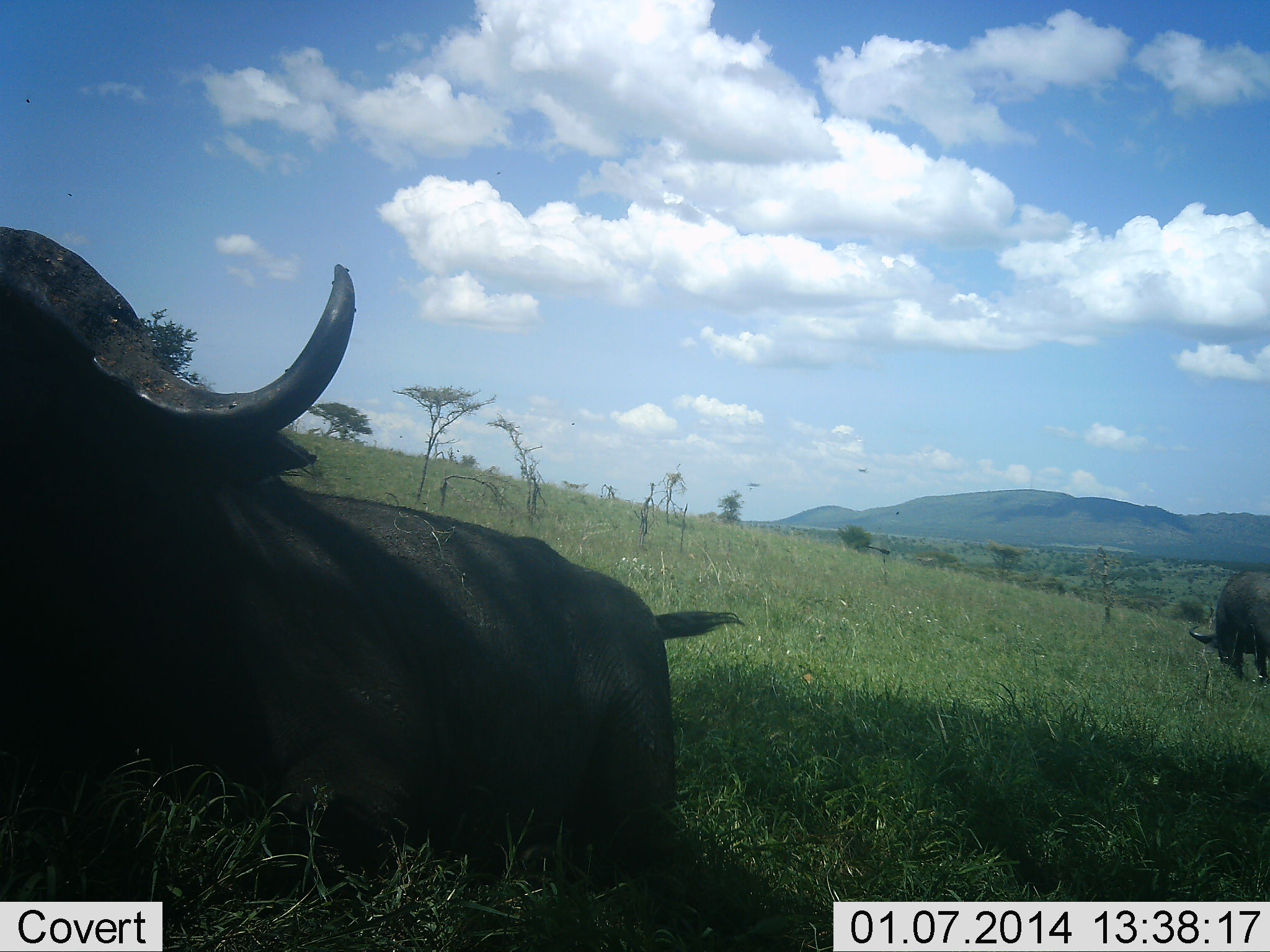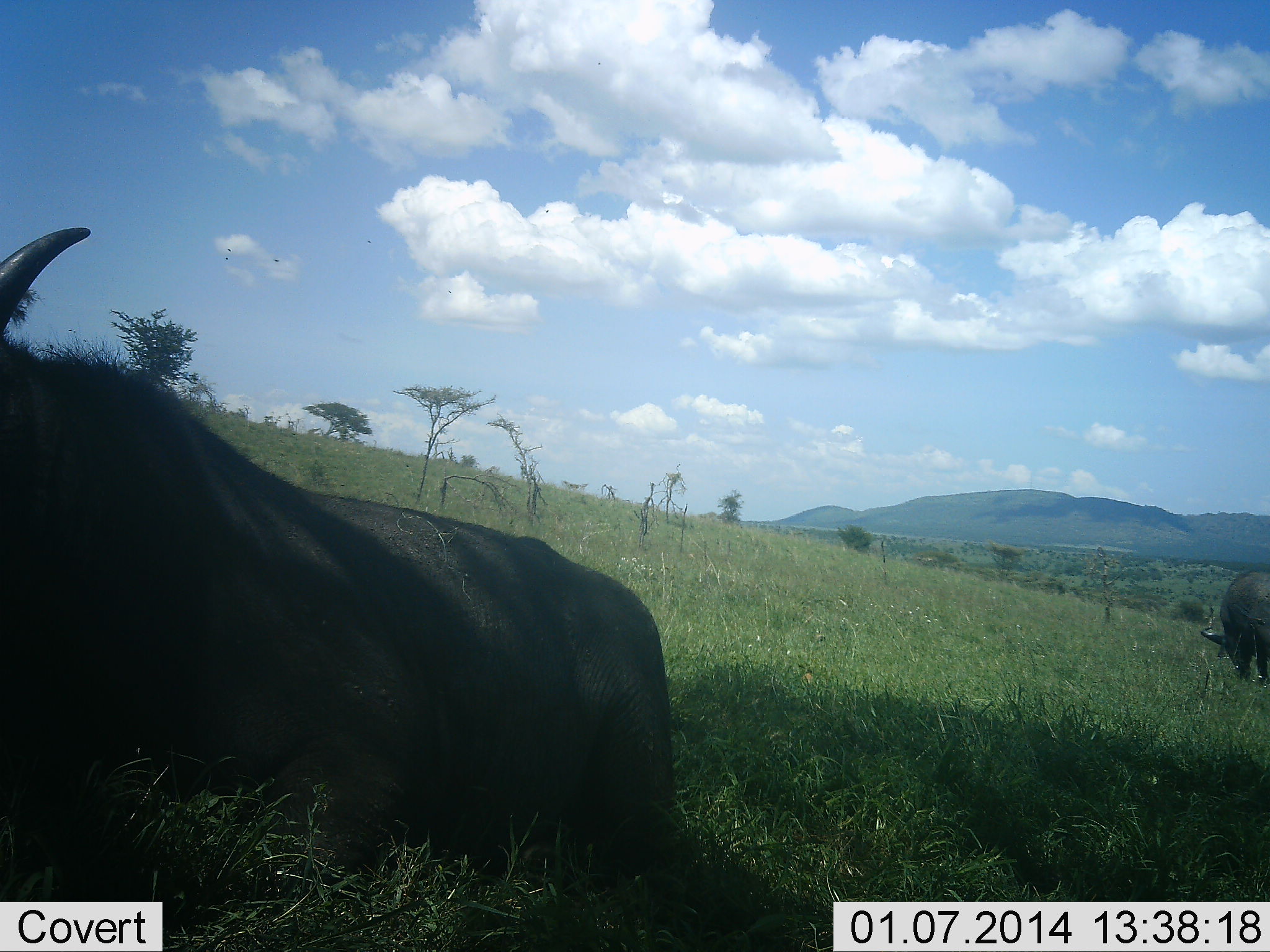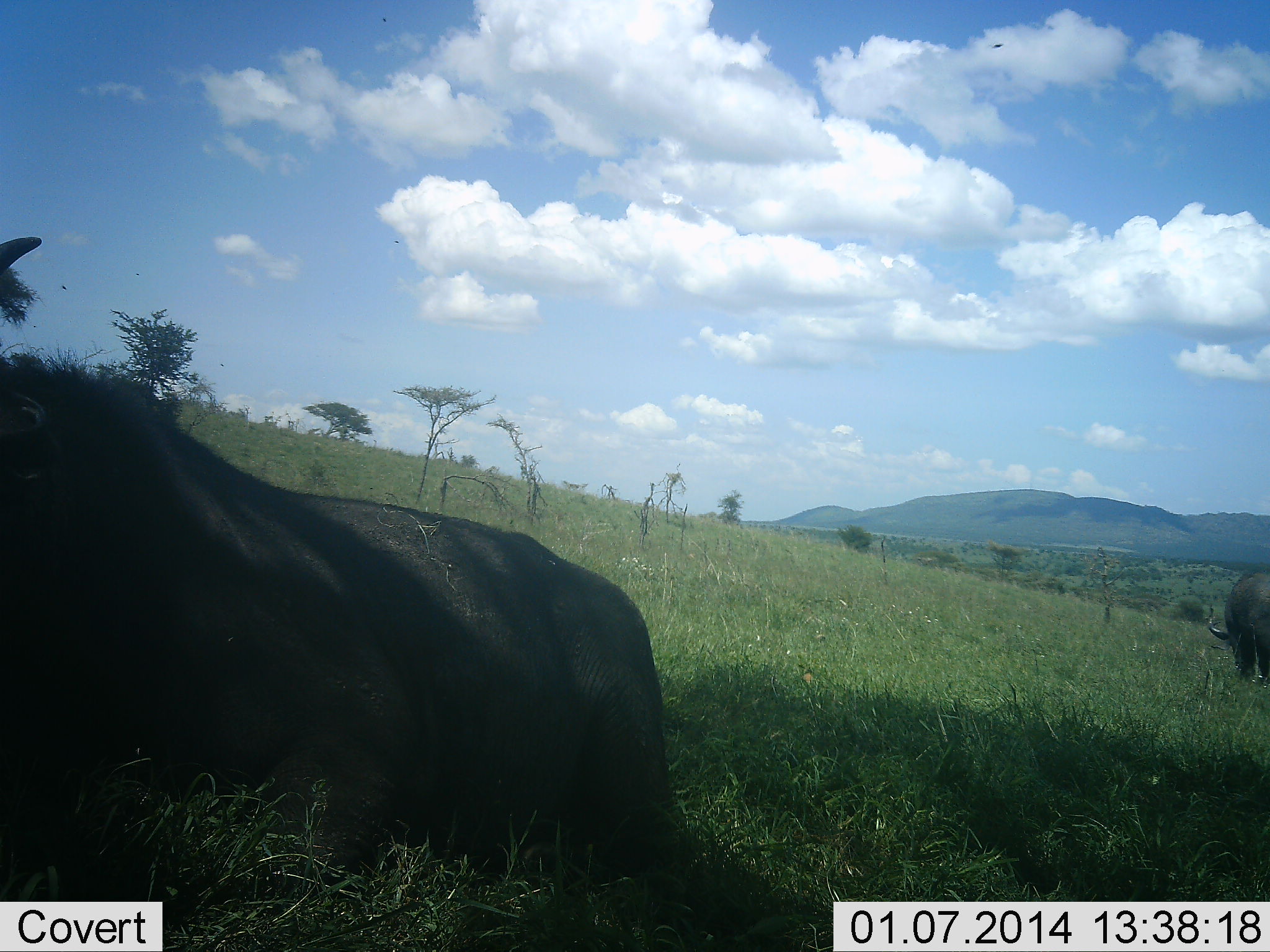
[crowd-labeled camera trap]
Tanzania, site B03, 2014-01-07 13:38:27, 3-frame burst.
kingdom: Animalia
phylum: Chordata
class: Mammalia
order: Artiodactyla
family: Bovidae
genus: Syncerus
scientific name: Syncerus caffer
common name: cape buffalo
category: buffalo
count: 2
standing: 10%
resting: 80%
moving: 10%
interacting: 0%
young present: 0%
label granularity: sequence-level